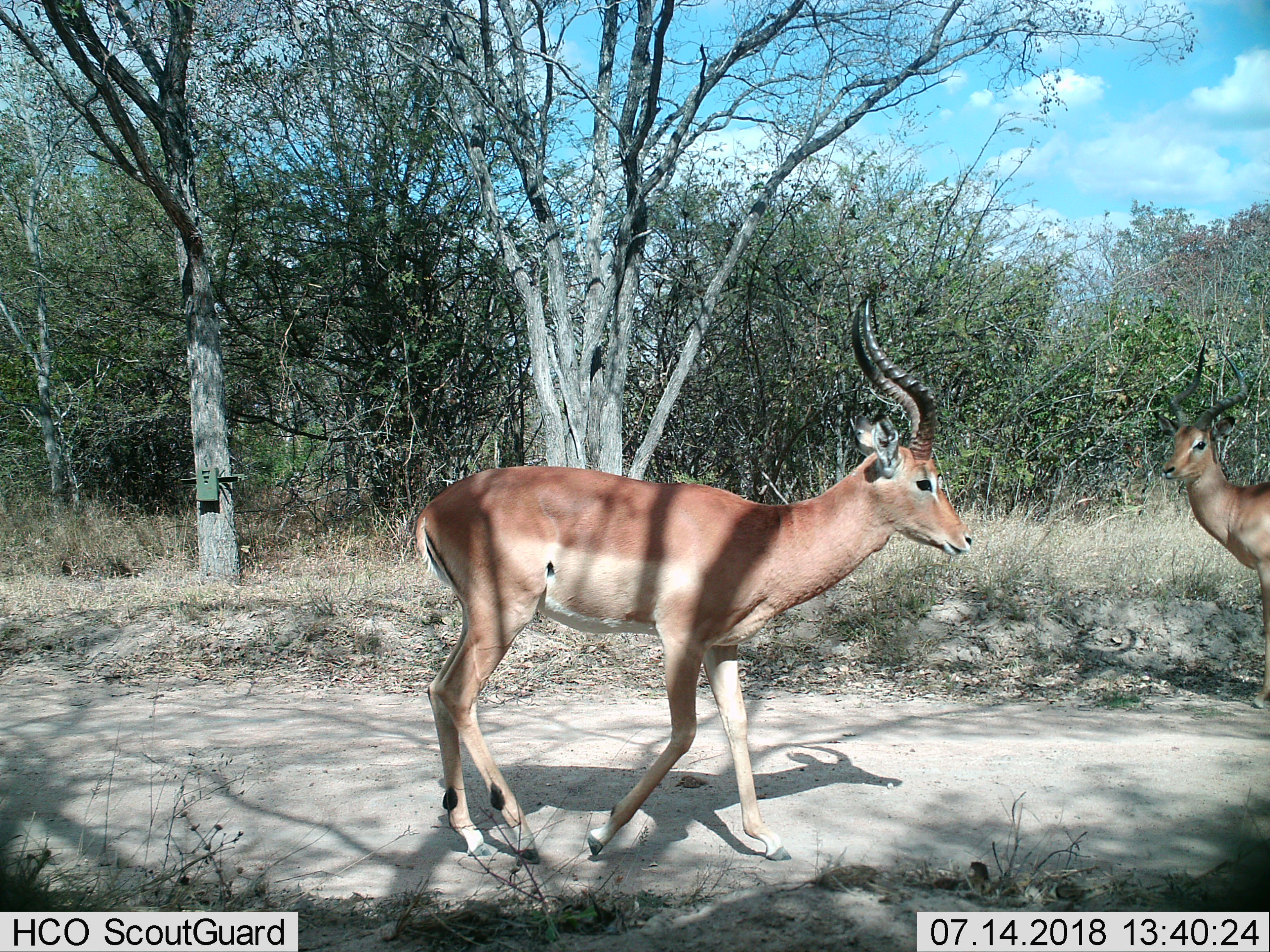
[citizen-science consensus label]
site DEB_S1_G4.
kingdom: Animalia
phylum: Chordata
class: Mammalia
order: Artiodactyla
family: Bovidae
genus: Aepyceros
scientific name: Aepyceros melampus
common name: impala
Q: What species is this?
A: Impala (Aepyceros melampus).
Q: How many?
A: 2.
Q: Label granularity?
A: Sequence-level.